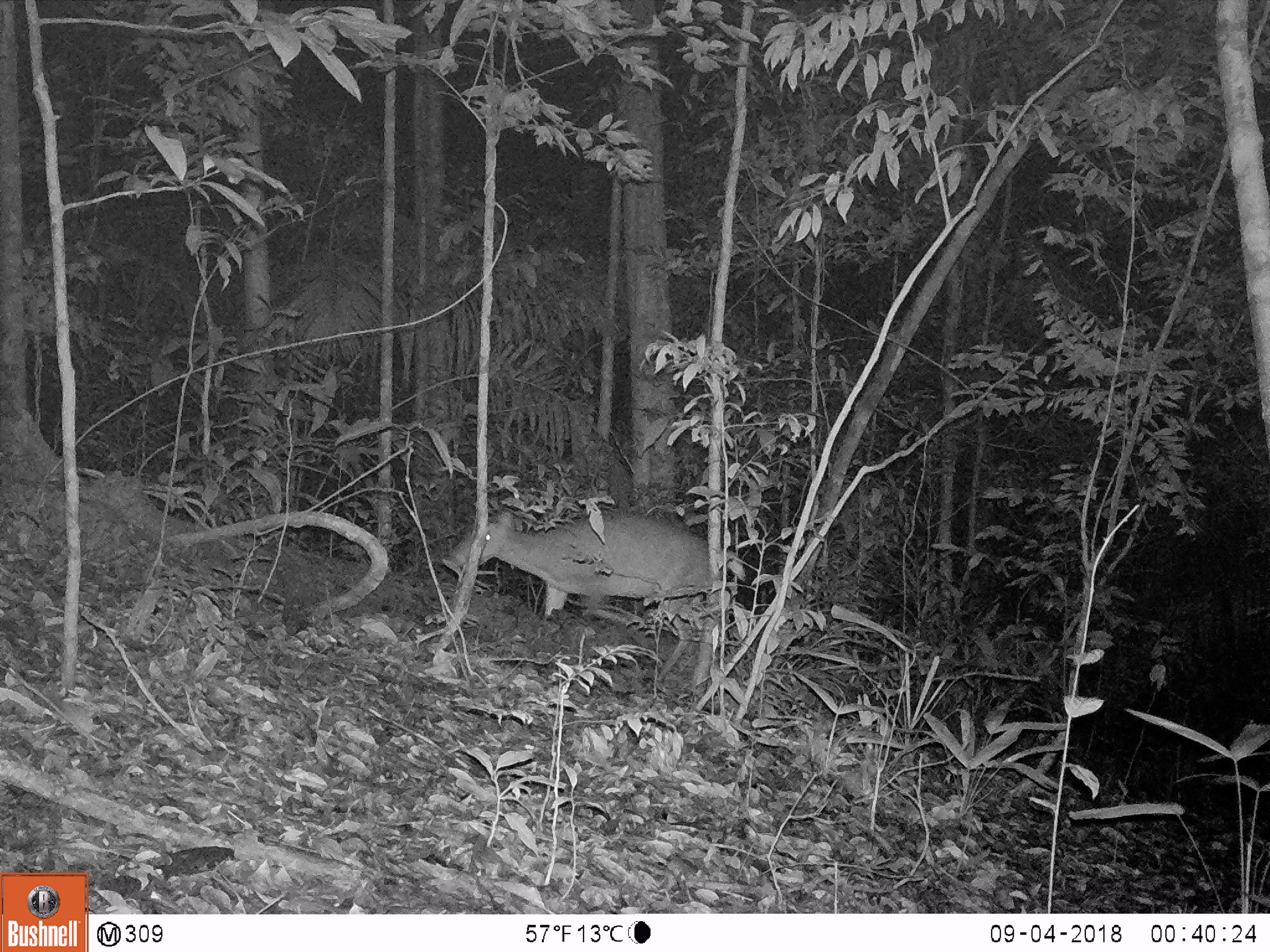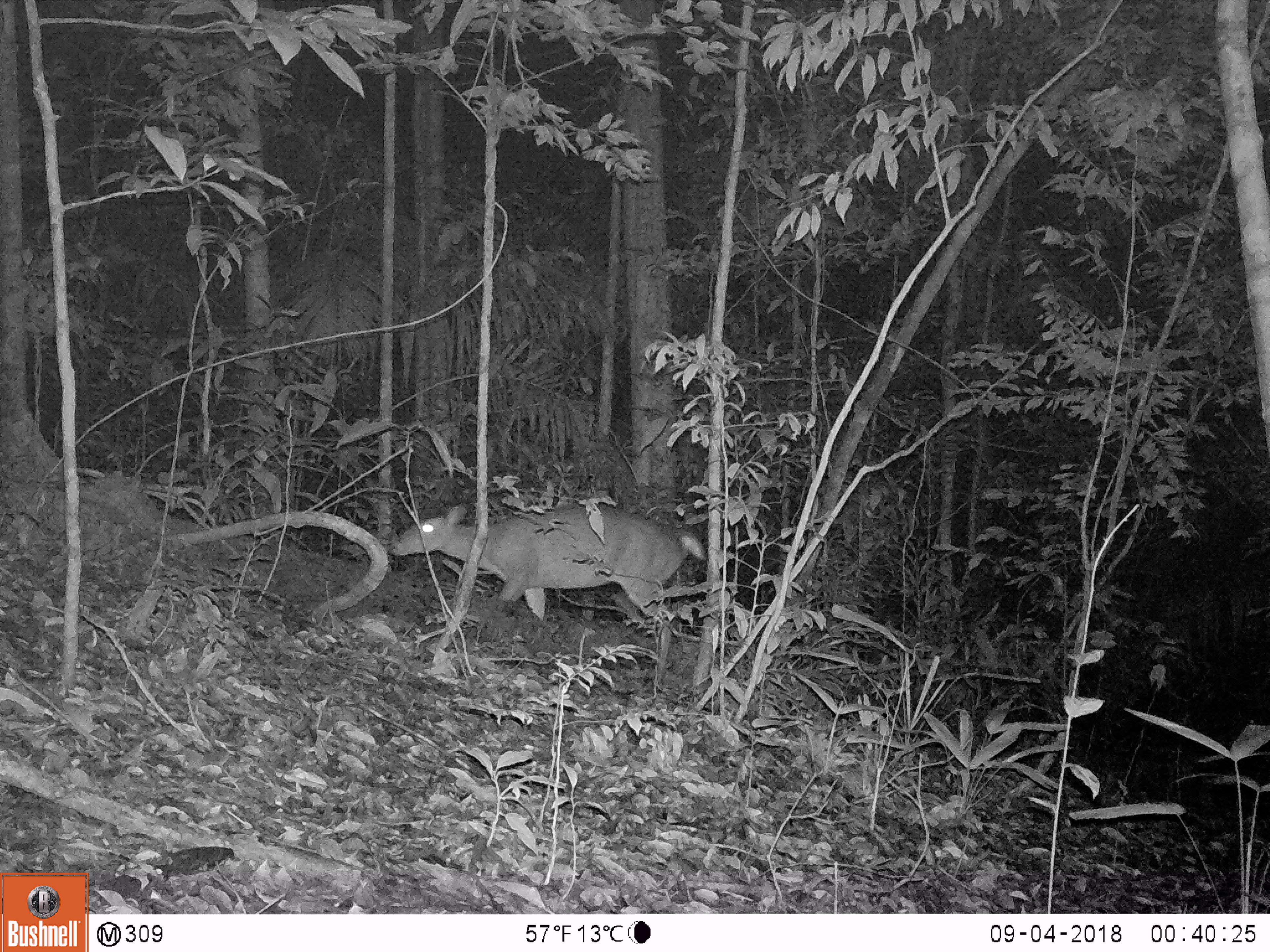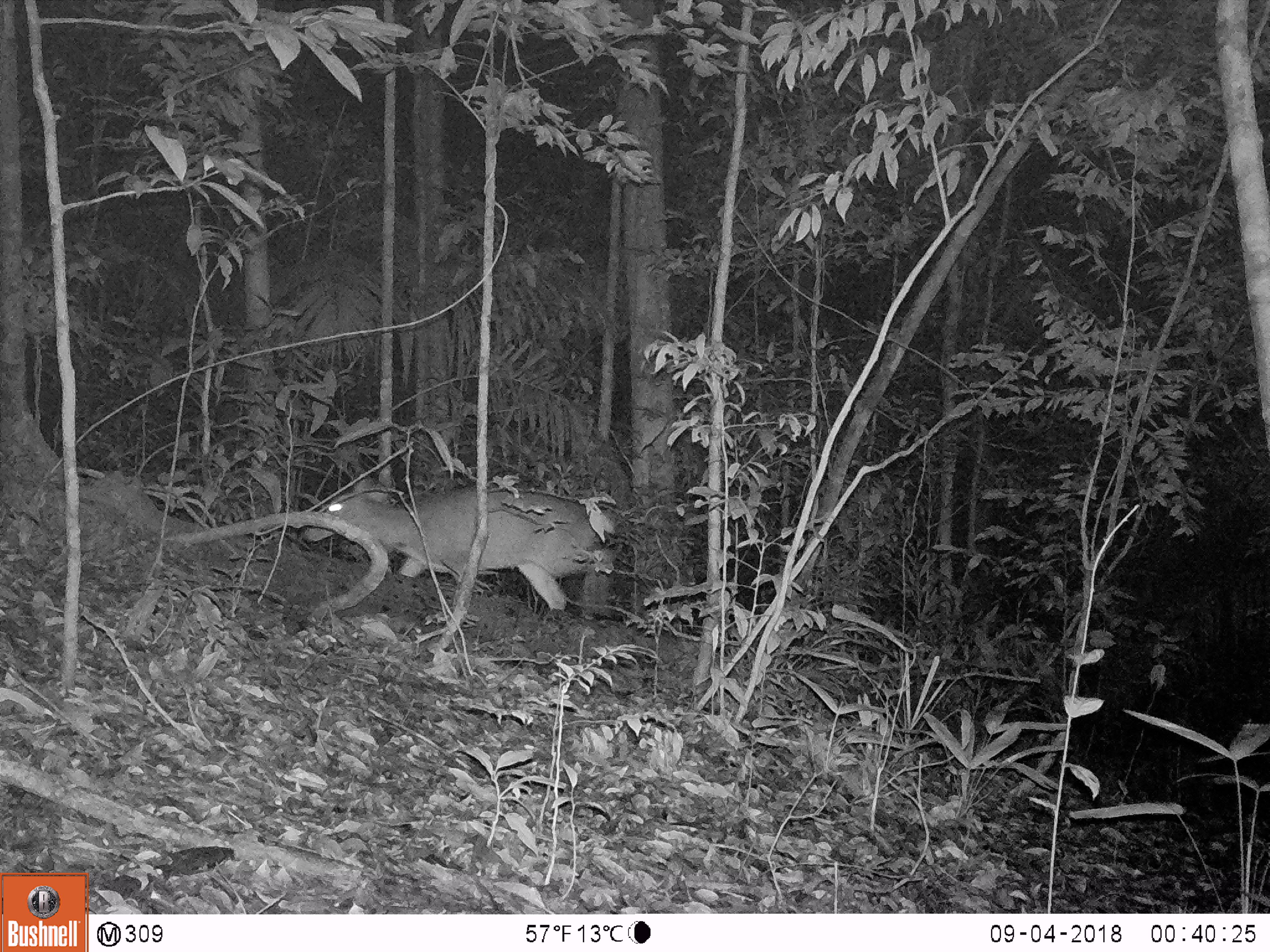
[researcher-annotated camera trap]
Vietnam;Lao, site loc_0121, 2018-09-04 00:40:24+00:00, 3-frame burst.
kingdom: Animalia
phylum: Chordata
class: Mammalia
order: Artiodactyla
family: Cervidae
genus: Muntiacus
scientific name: Muntiacus vuquangensis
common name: large-antlered muntjac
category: large antlered muntjac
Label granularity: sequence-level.